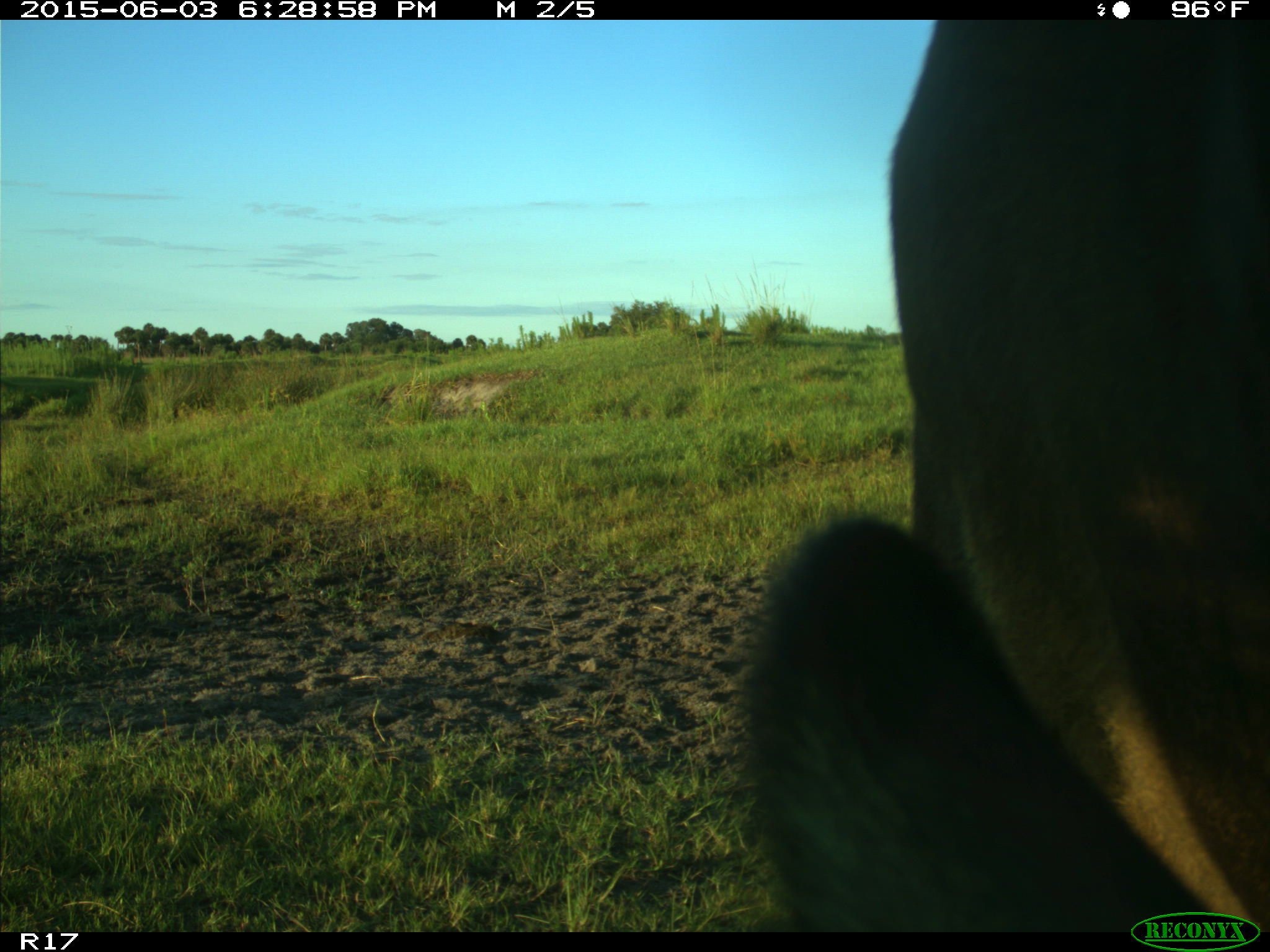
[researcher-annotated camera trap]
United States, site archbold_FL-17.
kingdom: Animalia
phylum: Chordata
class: Mammalia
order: Artiodactyla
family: Bovidae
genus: Bos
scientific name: Bos taurus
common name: domestic cow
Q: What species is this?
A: Bos taurus (domestic cow).